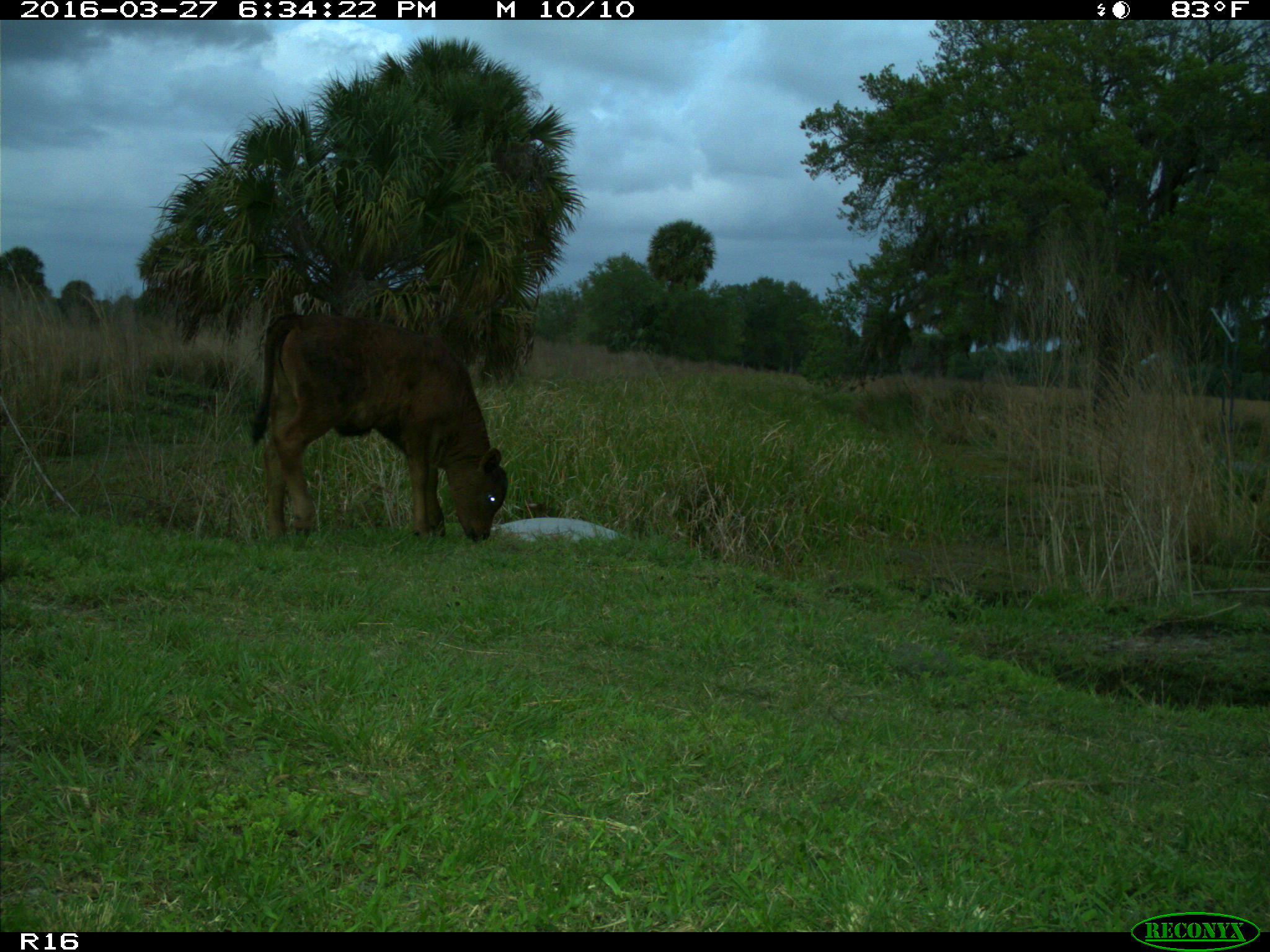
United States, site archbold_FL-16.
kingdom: Animalia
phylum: Chordata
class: Mammalia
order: Artiodactyla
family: Bovidae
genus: Bos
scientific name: Bos taurus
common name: domestic cow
Bos taurus (domestic cow).